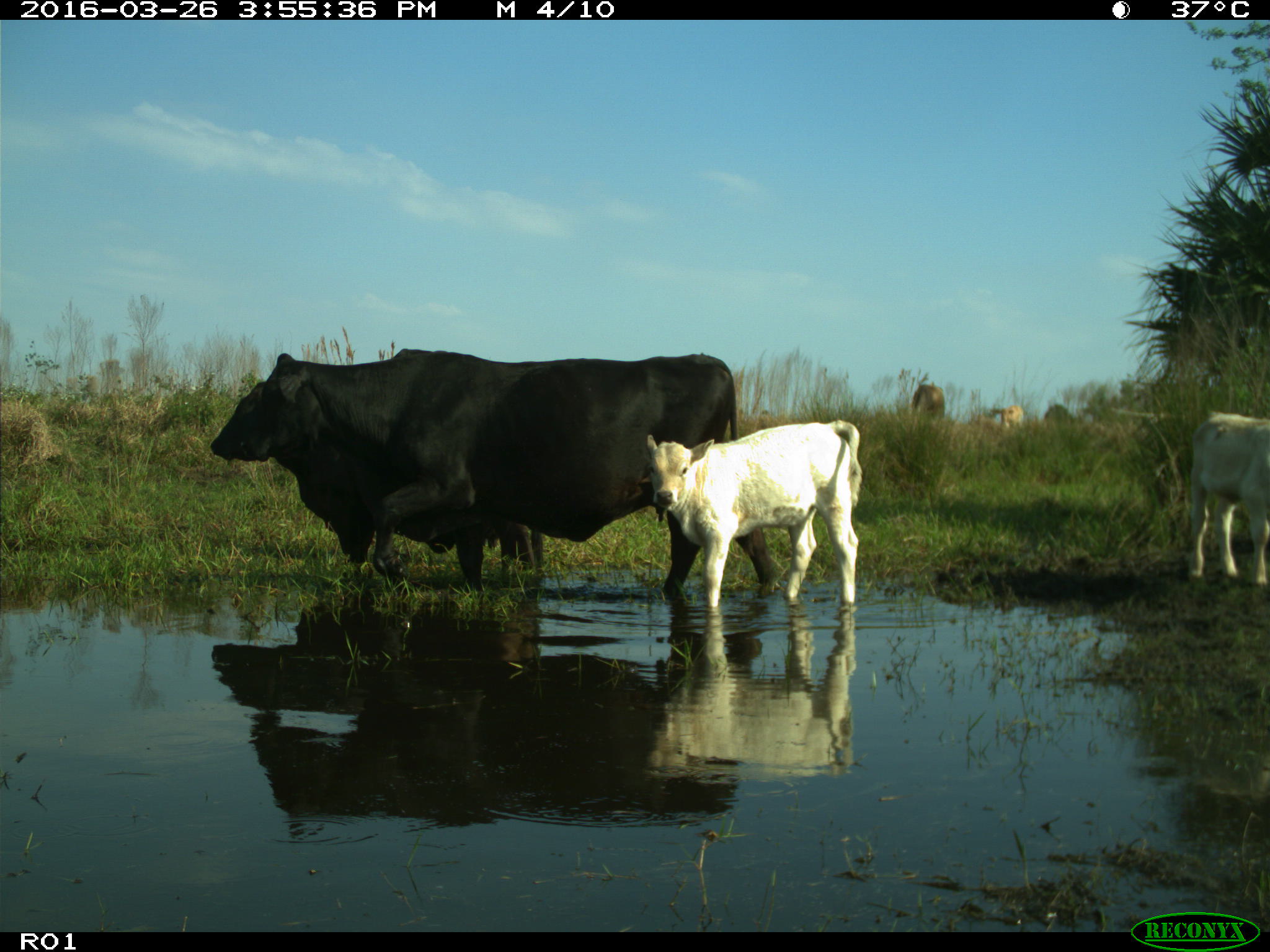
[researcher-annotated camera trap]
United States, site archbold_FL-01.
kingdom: Animalia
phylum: Chordata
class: Mammalia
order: Artiodactyla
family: Bovidae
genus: Bos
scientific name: Bos taurus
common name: domestic cow